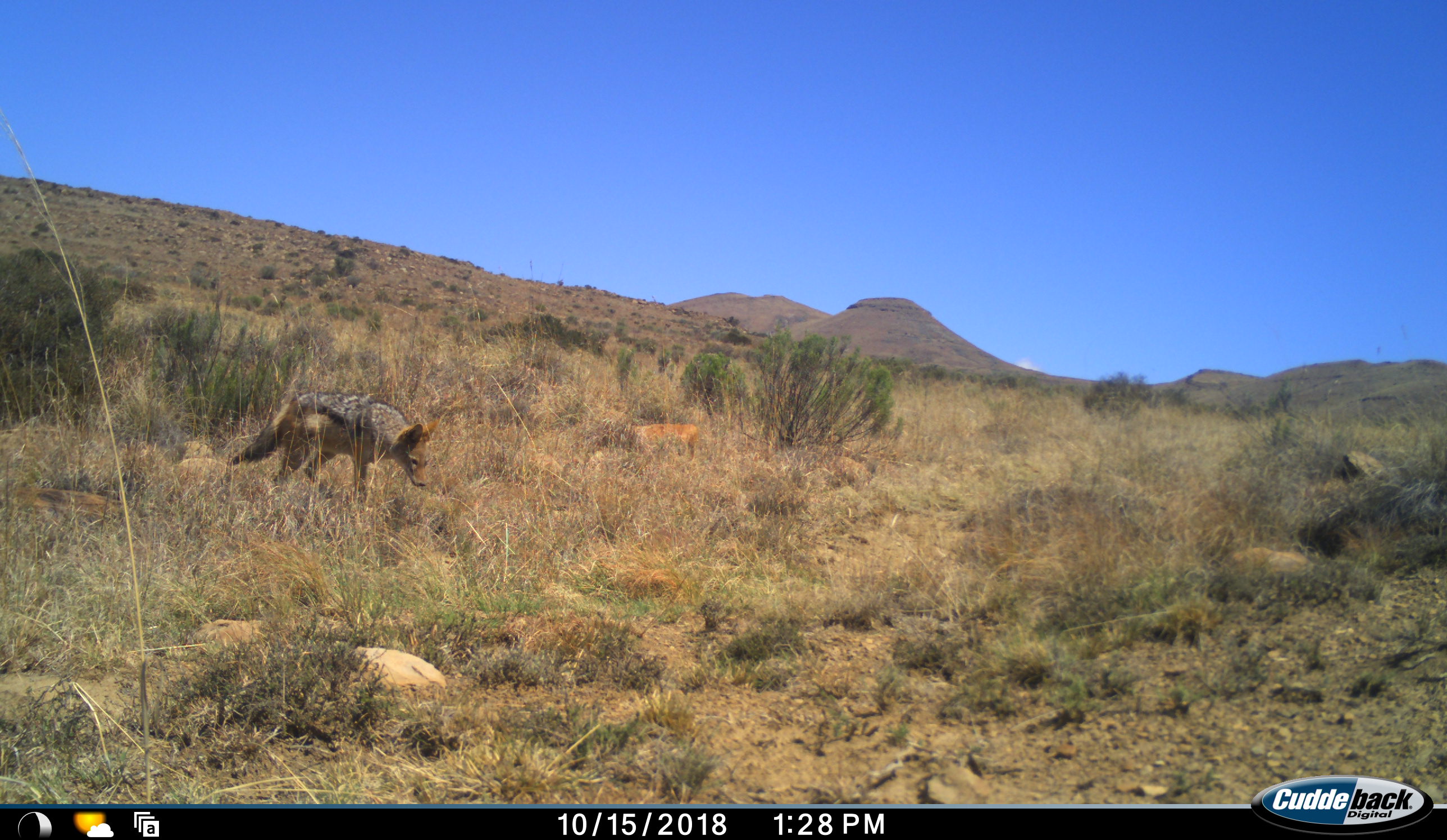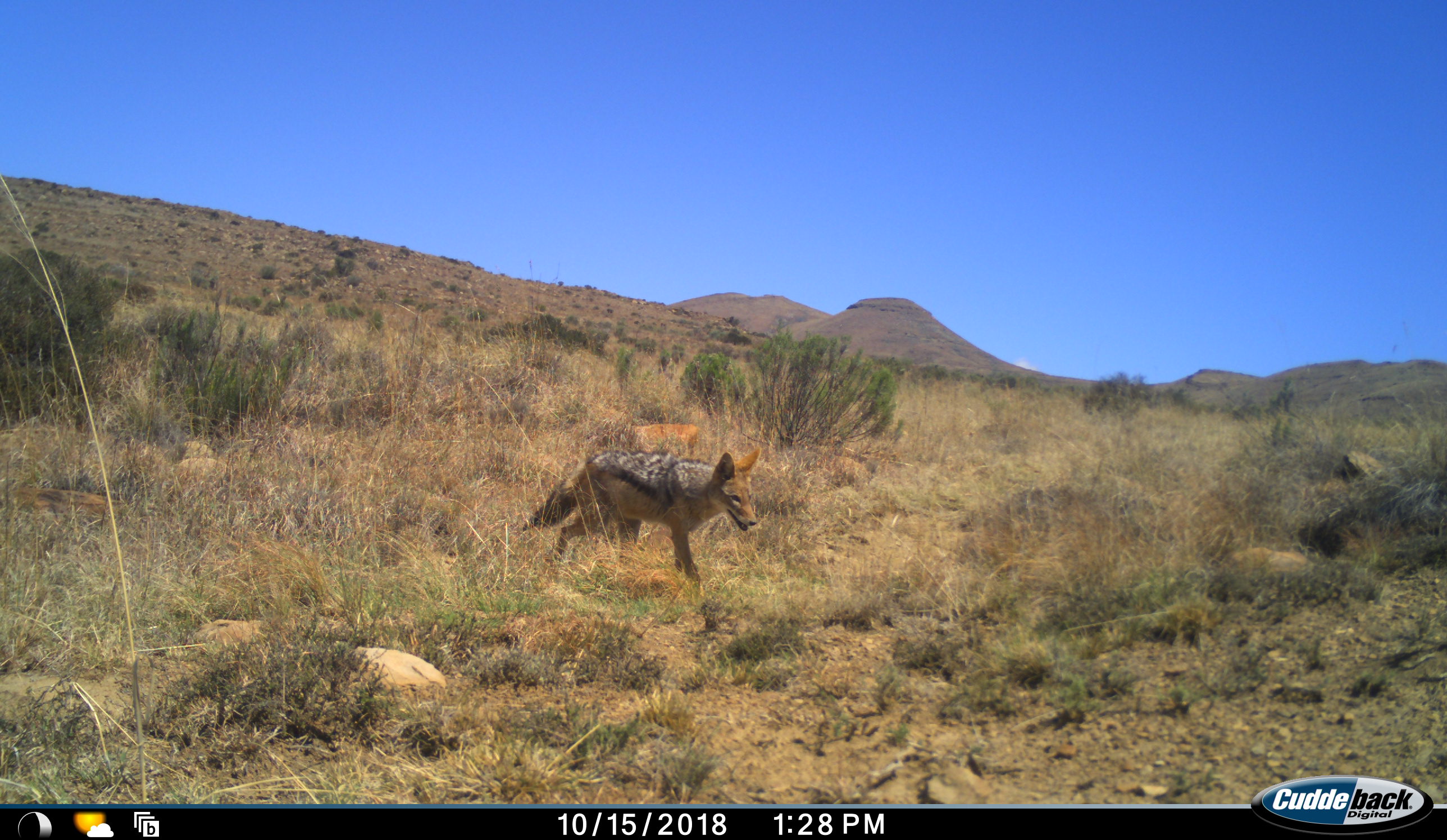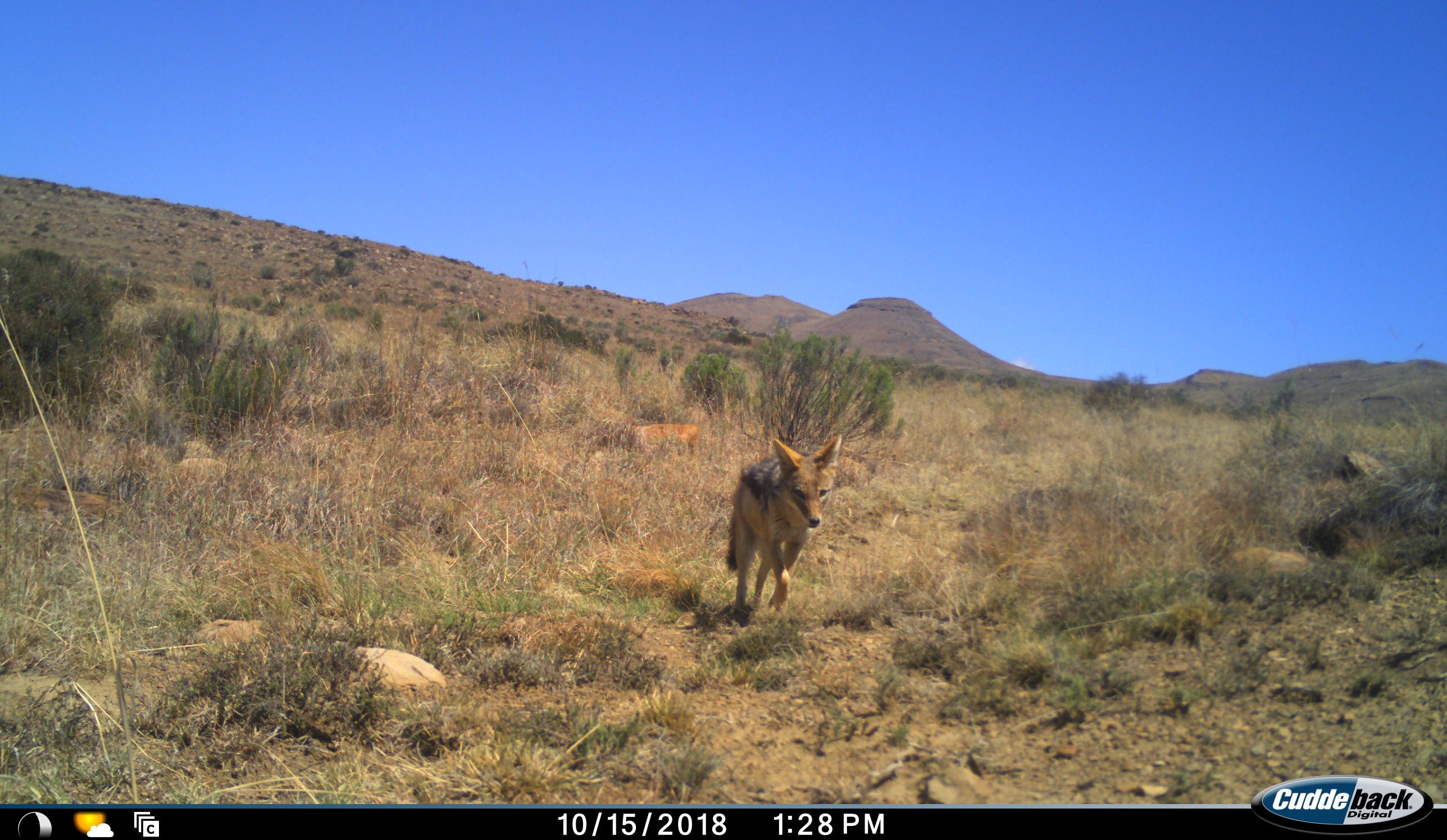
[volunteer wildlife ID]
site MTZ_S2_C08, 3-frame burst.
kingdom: Animalia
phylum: Chordata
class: Mammalia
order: Carnivora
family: Canidae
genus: Lupulella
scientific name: Lupulella mesomelas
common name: black-backed jackal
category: jackalblackbacked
Jackalblackbacked (black-backed jackal) (Lupulella mesomelas), count 1. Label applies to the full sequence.